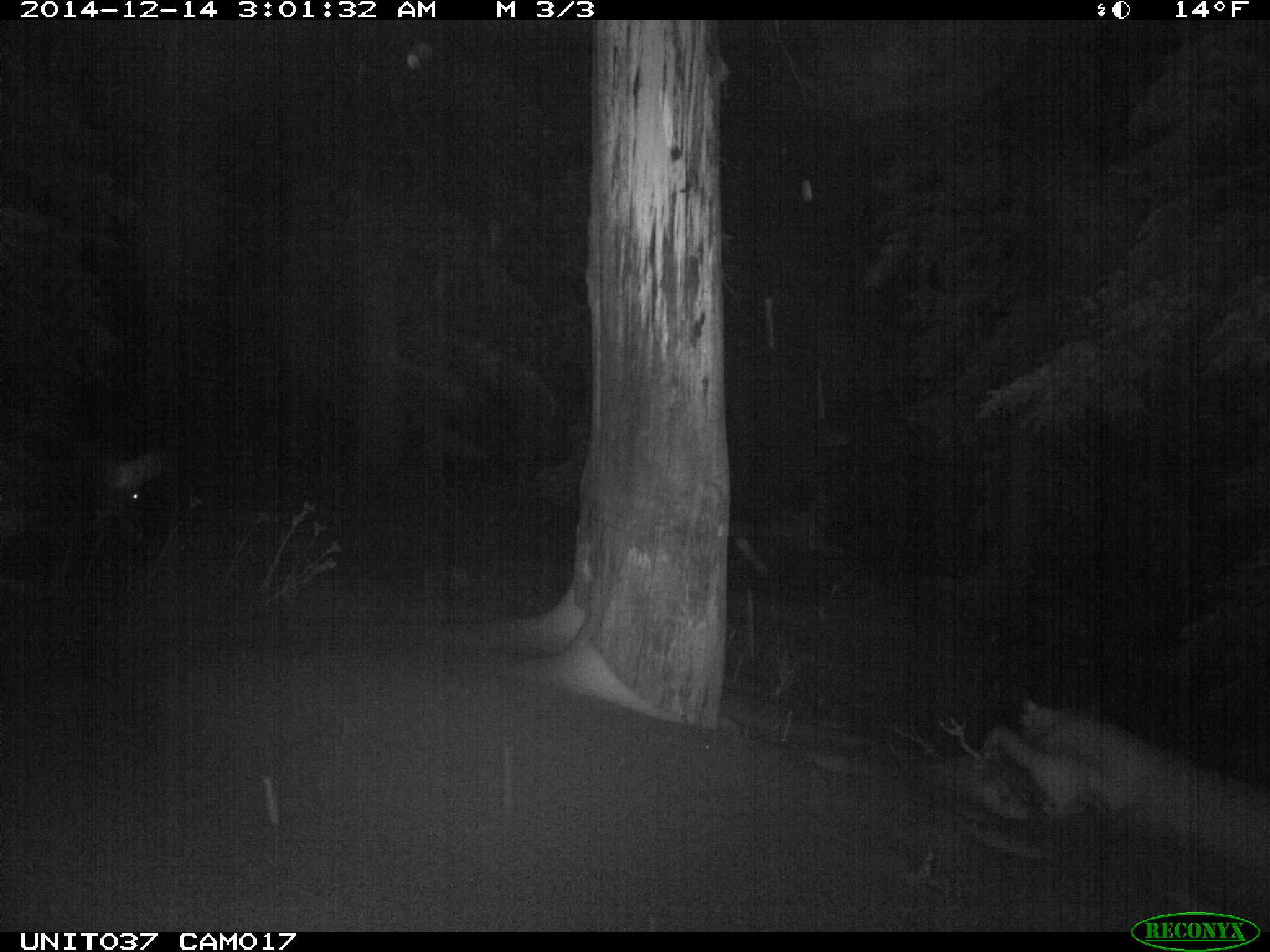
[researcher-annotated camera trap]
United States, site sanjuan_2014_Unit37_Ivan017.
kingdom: Animalia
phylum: Chordata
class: Mammalia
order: Artiodactyla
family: Cervidae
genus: Cervus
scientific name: Cervus elaphus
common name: red deer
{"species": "Cervus elaphus (red deer)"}